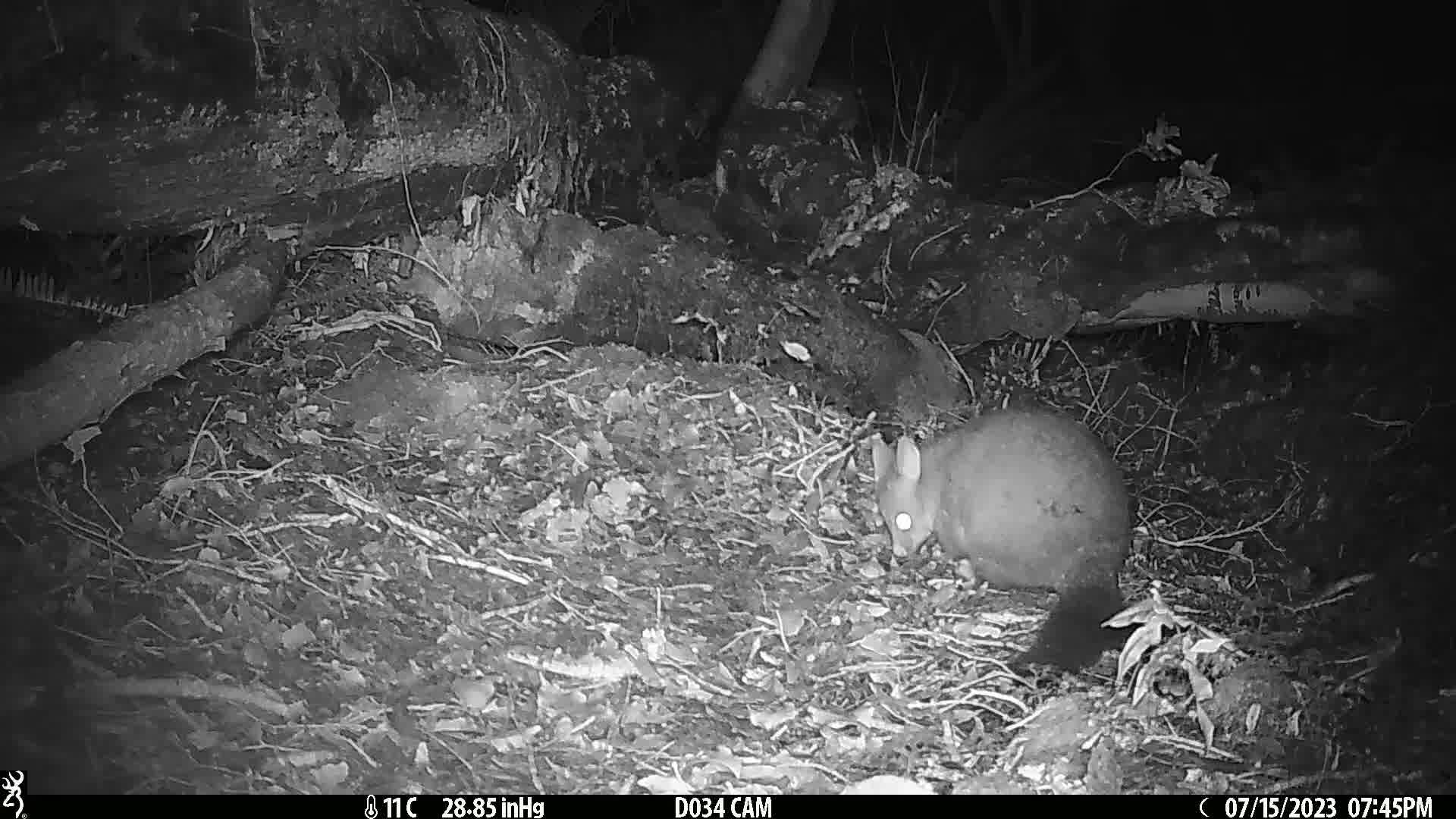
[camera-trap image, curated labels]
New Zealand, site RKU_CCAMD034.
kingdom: Animalia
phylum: Chordata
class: Mammalia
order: Diprotodontia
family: Phalangeridae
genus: Trichosurus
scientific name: Trichosurus vulpecula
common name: common brushtail possum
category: possum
Possum (common brushtail possum) (Trichosurus vulpecula).